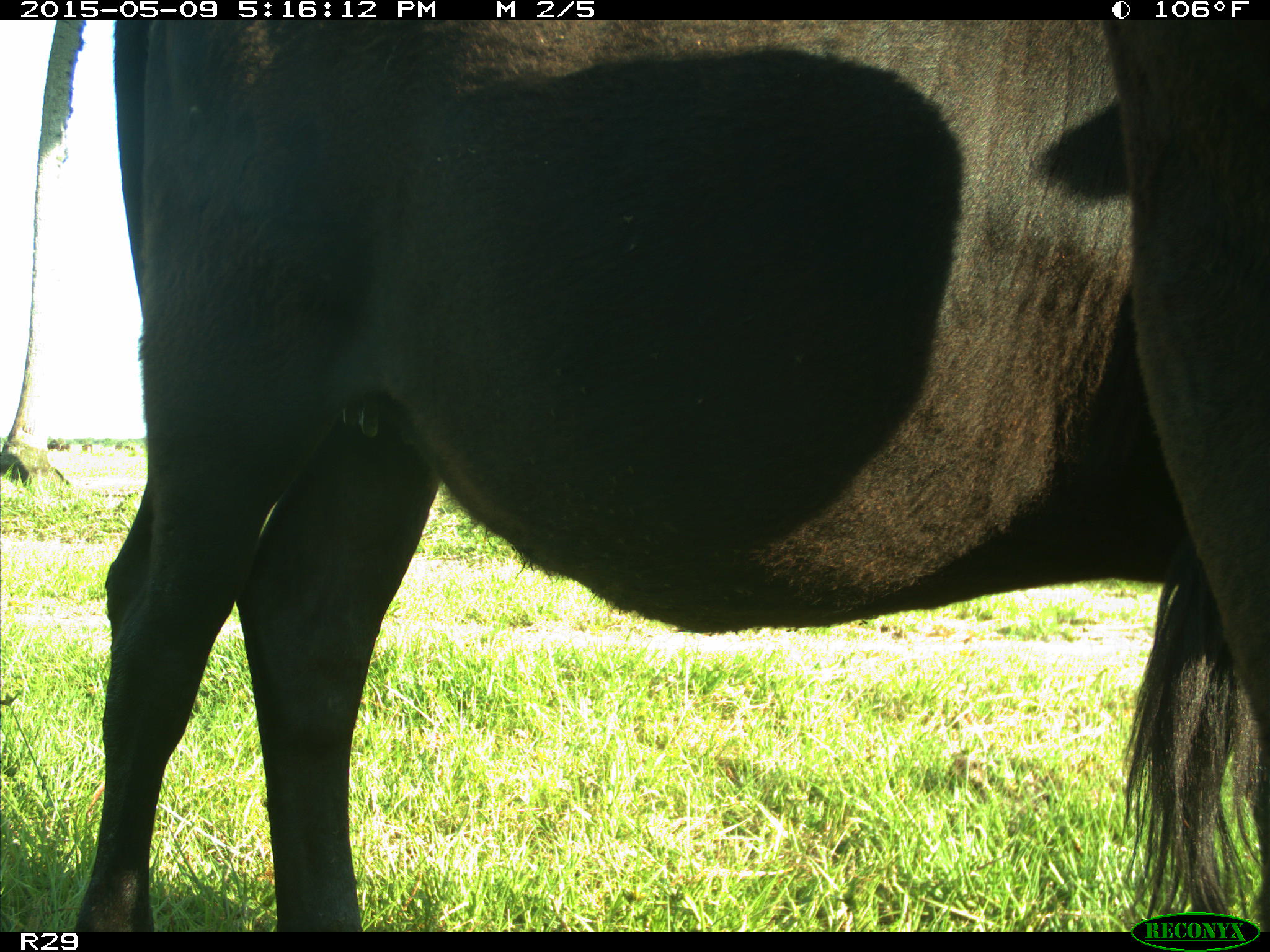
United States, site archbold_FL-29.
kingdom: Animalia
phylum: Chordata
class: Mammalia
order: Artiodactyla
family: Bovidae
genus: Bos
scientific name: Bos taurus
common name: domestic cow